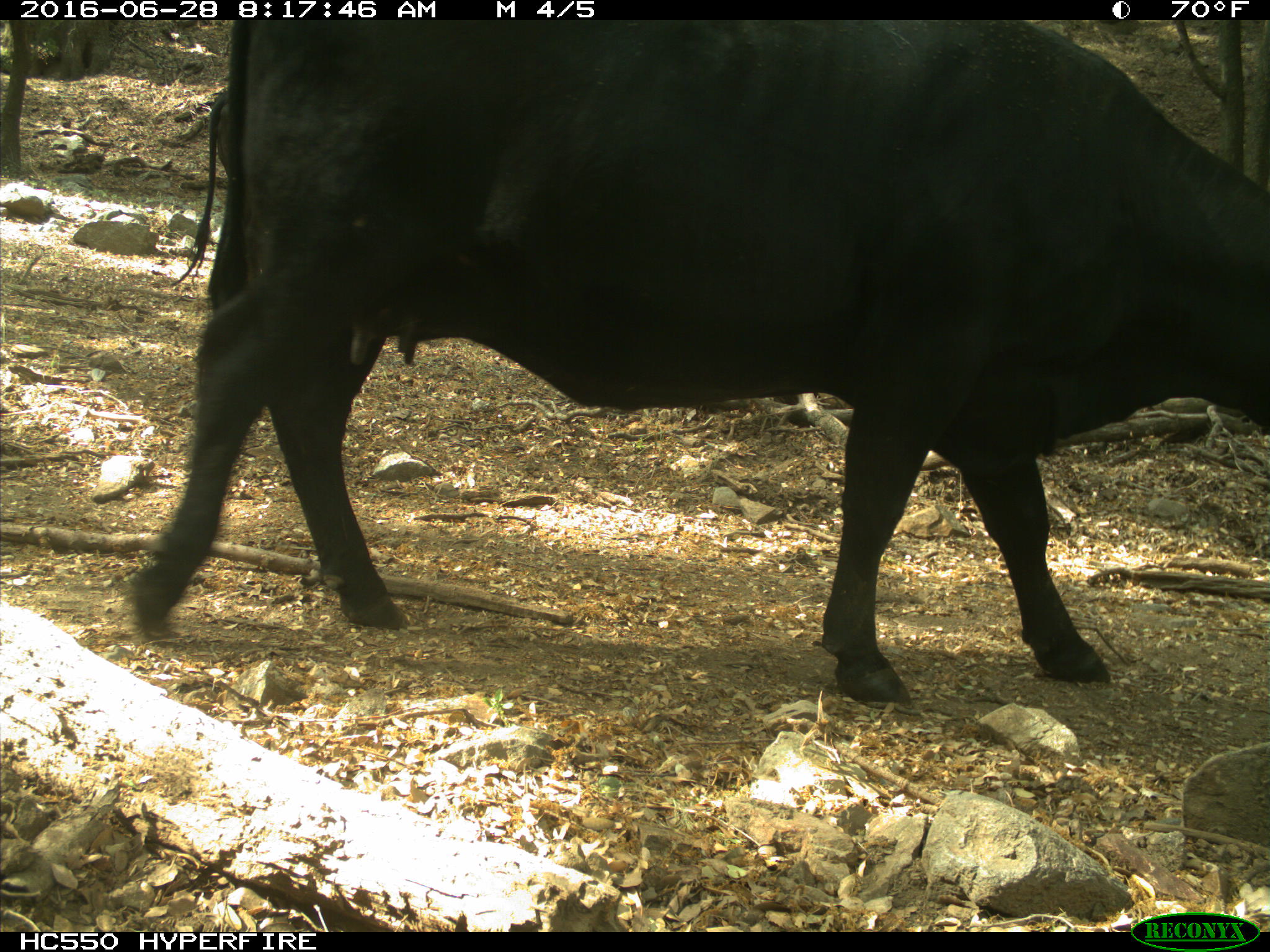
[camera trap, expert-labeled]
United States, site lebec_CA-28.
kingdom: Animalia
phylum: Chordata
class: Mammalia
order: Artiodactyla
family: Bovidae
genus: Bos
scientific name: Bos taurus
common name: domestic cow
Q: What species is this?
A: Bos taurus (domestic cow).